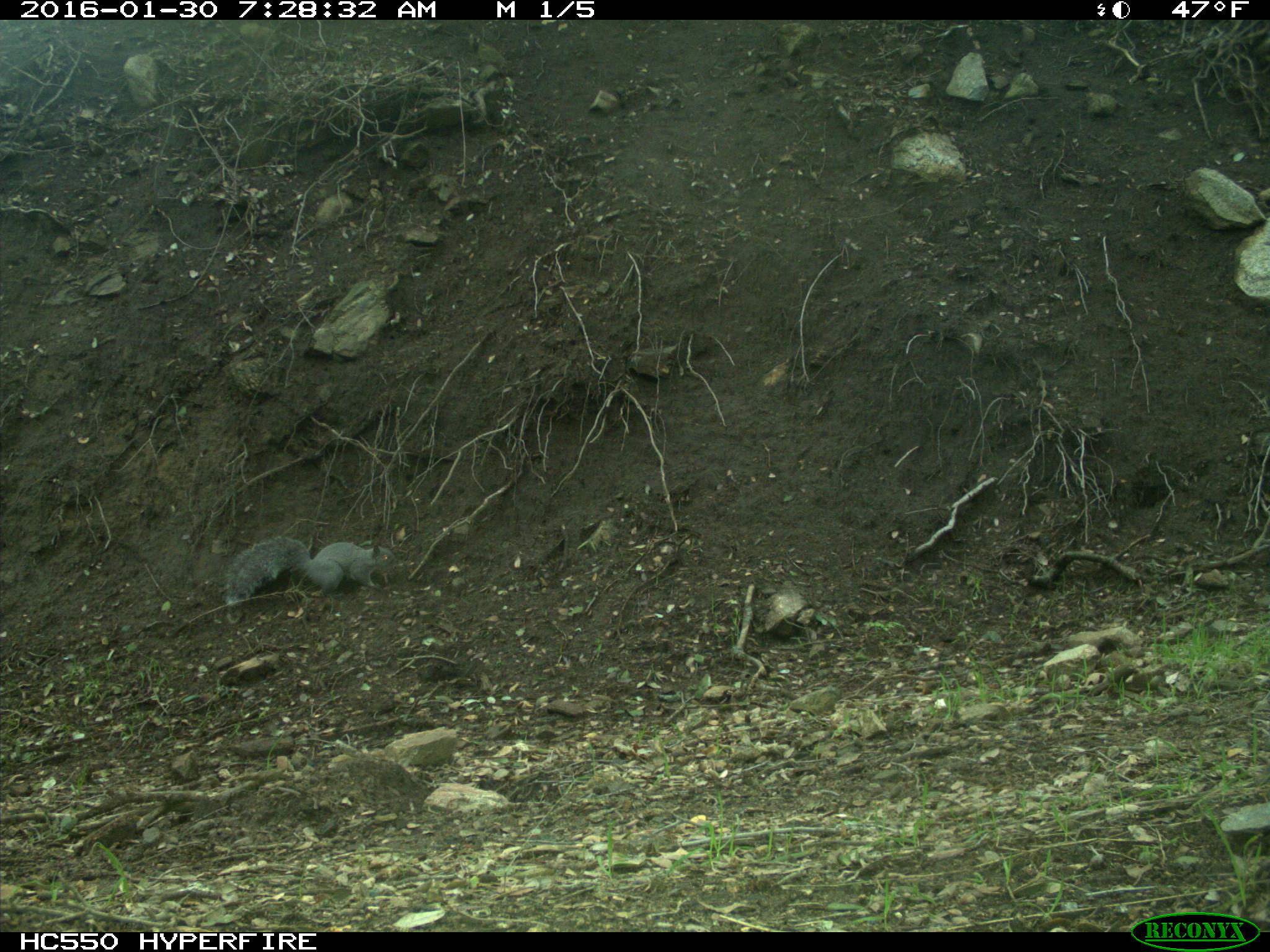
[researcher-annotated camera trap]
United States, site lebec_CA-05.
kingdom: Animalia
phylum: Chordata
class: Mammalia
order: Rodentia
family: Sciuridae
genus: Sciurus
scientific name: Sciurus carolinensis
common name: eastern gray squirrel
Sciurus carolinensis (eastern gray squirrel).